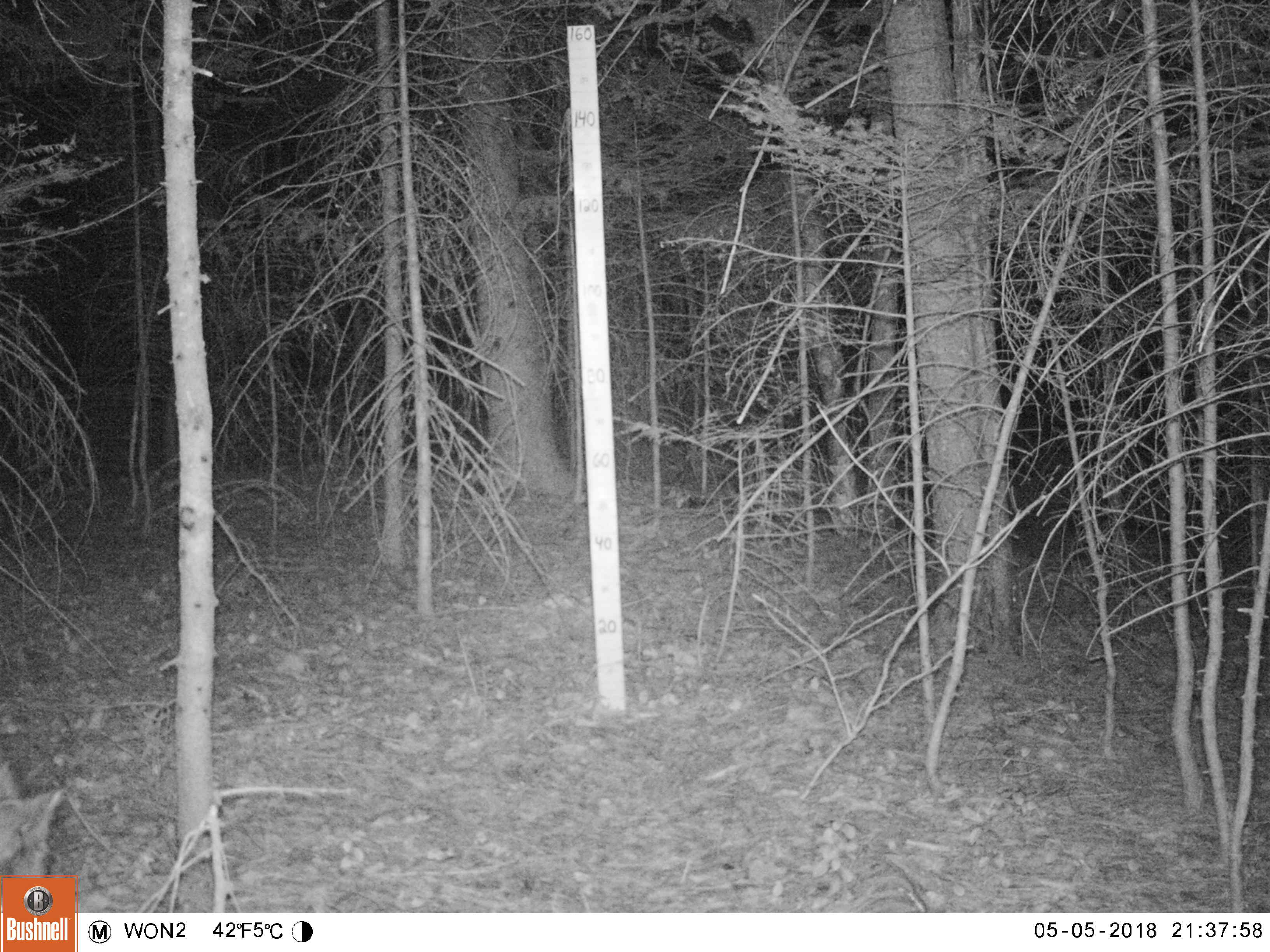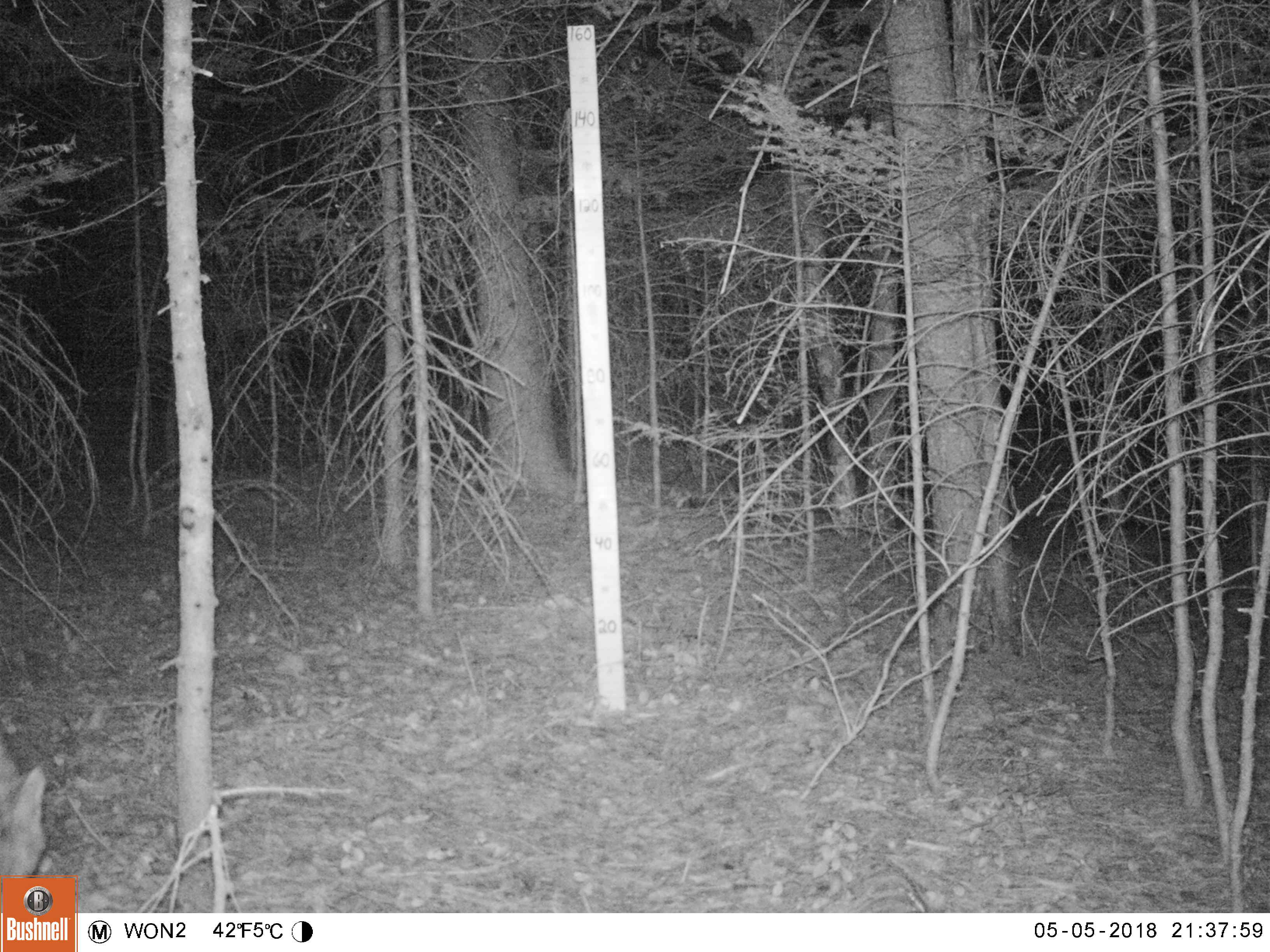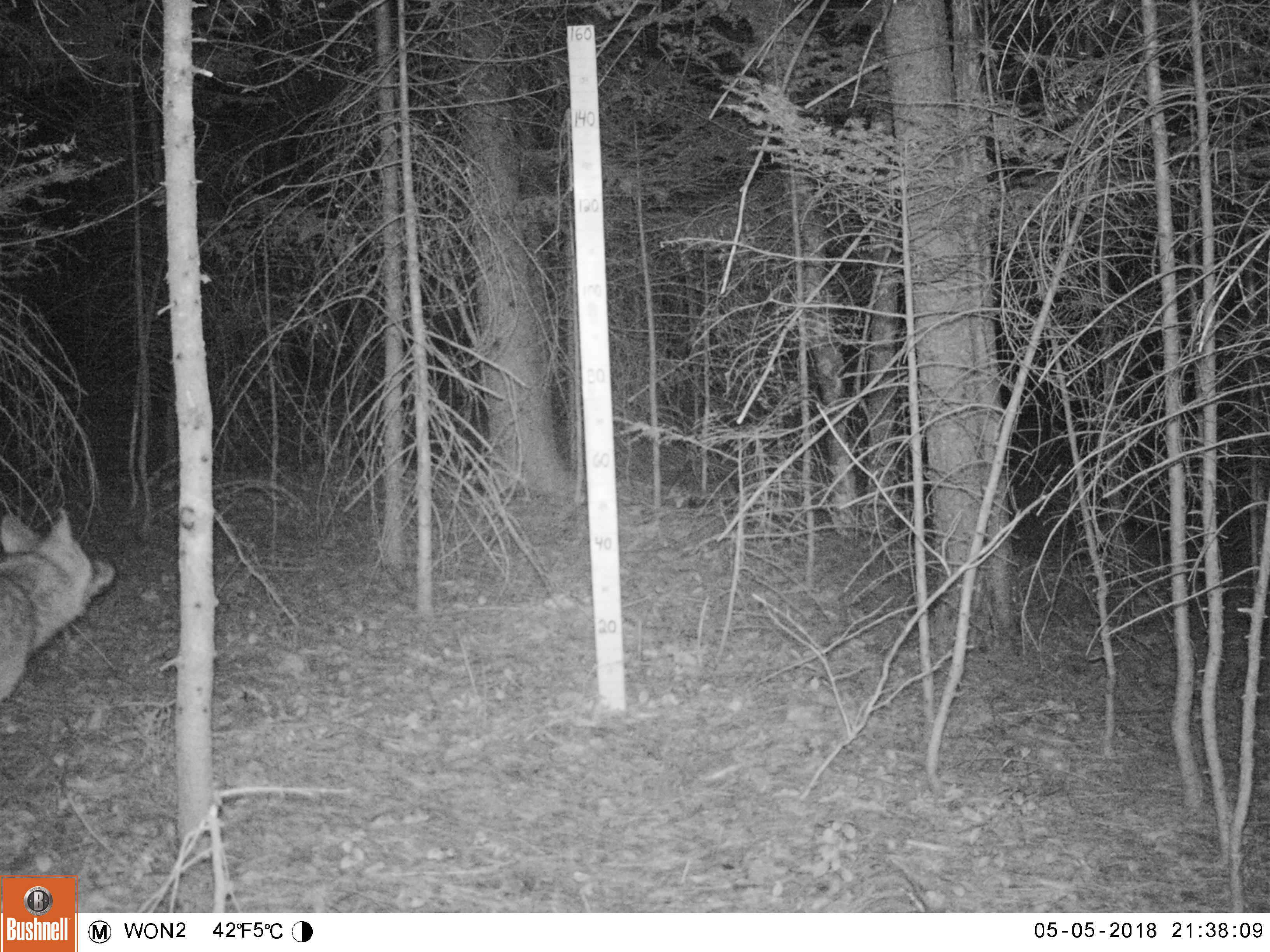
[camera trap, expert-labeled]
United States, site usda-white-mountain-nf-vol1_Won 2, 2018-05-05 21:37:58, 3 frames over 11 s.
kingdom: Animalia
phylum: Chordata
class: Mammalia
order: Carnivora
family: Canidae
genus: Canis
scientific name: Canis latrans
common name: coyote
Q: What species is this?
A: Coyote (Canis latrans).